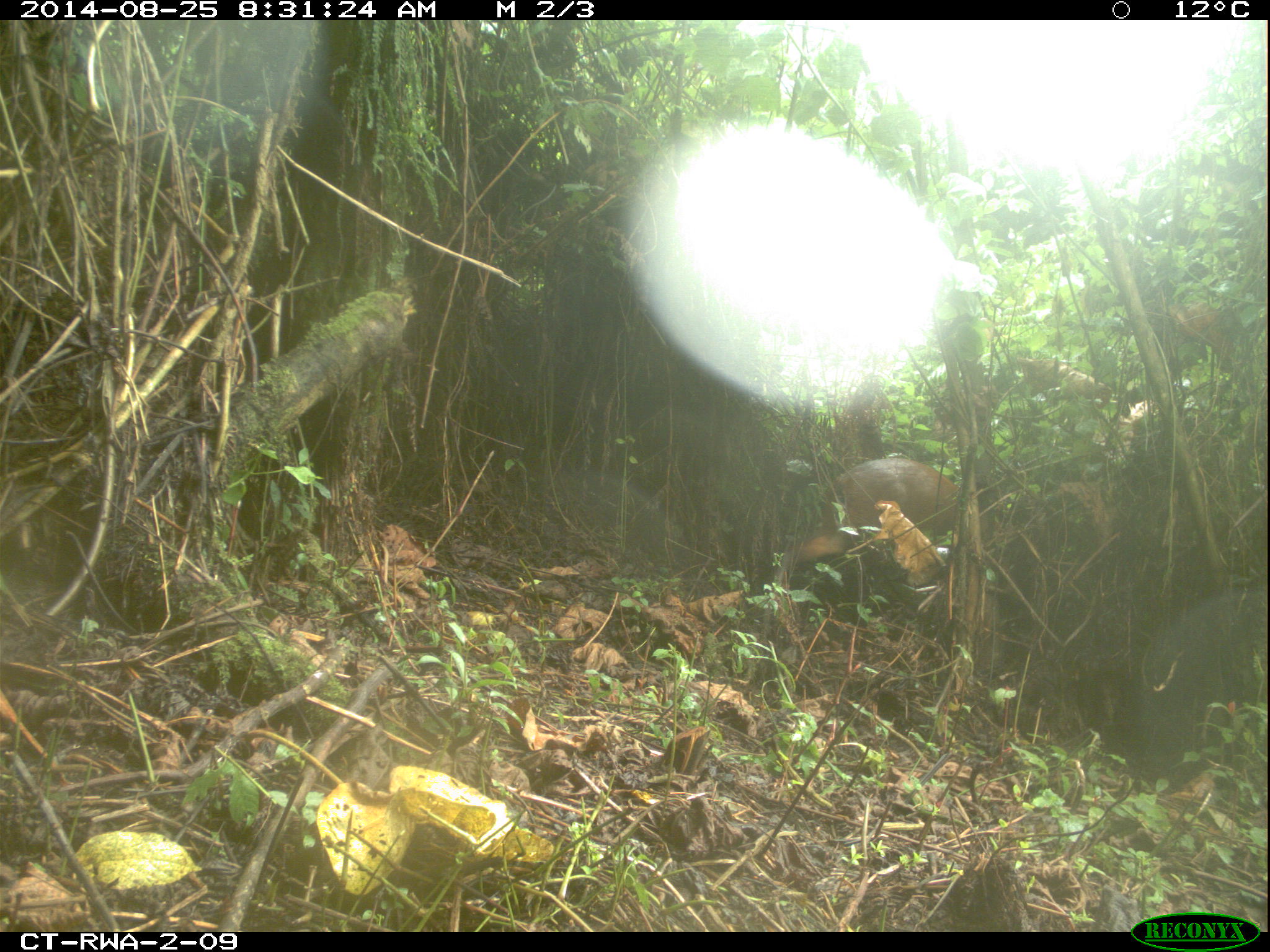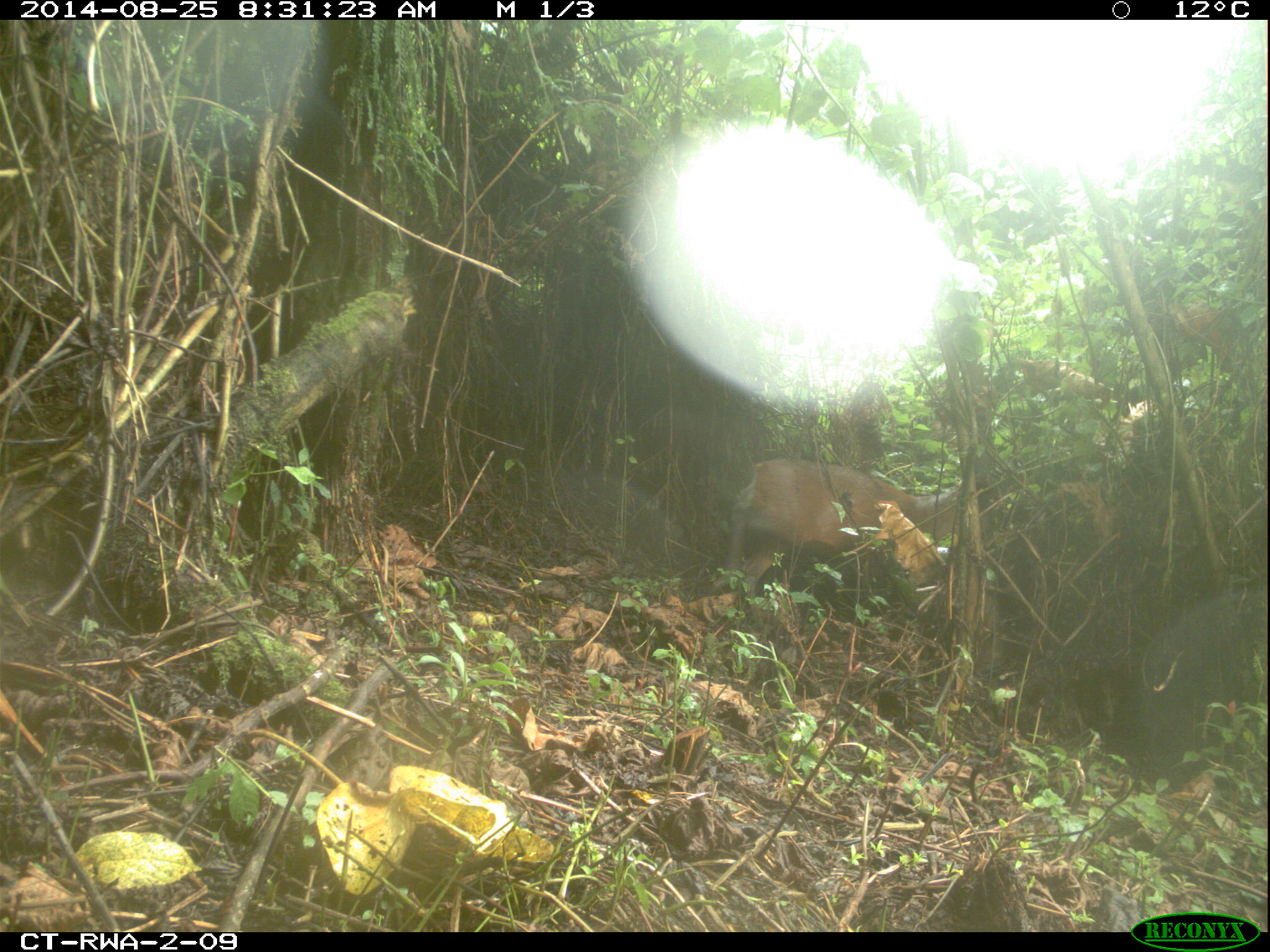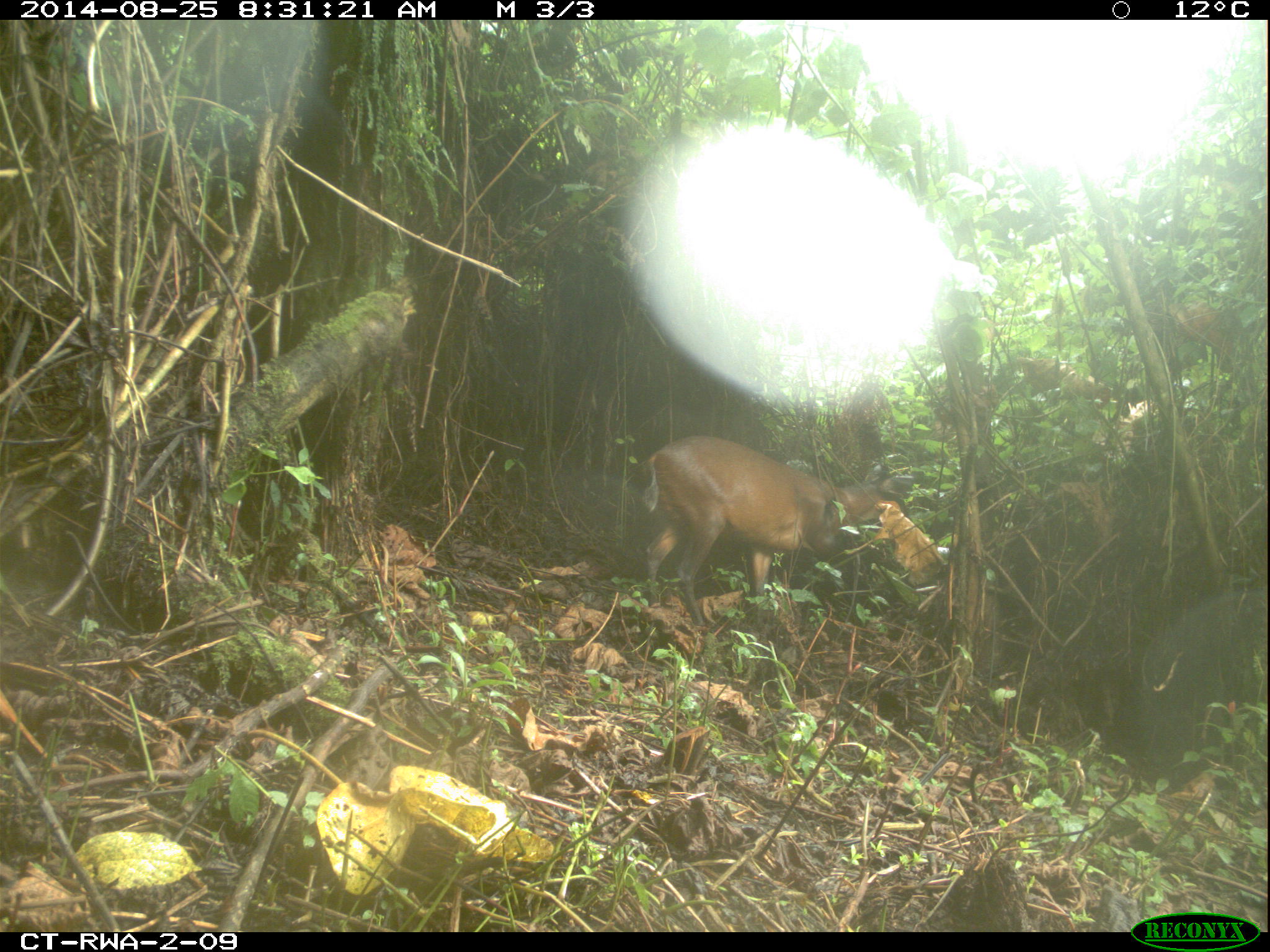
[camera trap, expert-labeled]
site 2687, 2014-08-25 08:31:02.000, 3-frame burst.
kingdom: Animalia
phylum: Chordata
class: Mammalia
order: Artiodactyla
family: Bovidae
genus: Cephalophus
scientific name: Cephalophus nigrifrons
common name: black-fronted duiker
Cephalophus nigrifrons (black-fronted duiker), count 1.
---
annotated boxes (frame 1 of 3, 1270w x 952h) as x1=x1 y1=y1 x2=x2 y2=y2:
cephalophus nigrifrons: x1=759 y1=453 x2=1004 y2=627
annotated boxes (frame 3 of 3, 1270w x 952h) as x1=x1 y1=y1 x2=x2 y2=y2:
cephalophus nigrifrons: x1=641 y1=434 x2=919 y2=649